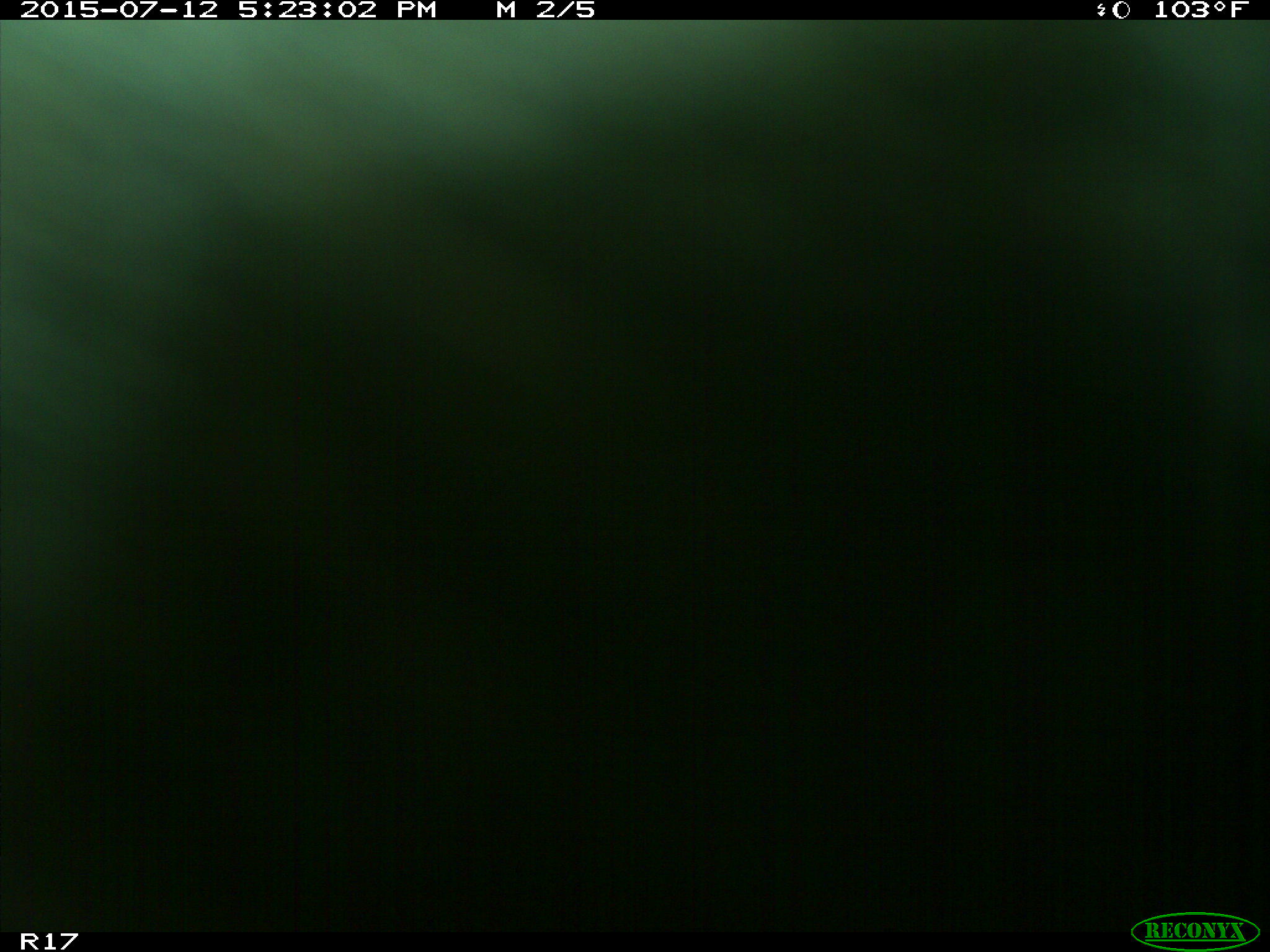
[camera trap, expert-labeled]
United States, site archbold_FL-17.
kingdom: Animalia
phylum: Chordata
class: Mammalia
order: Artiodactyla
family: Bovidae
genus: Bos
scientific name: Bos taurus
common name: domestic cow